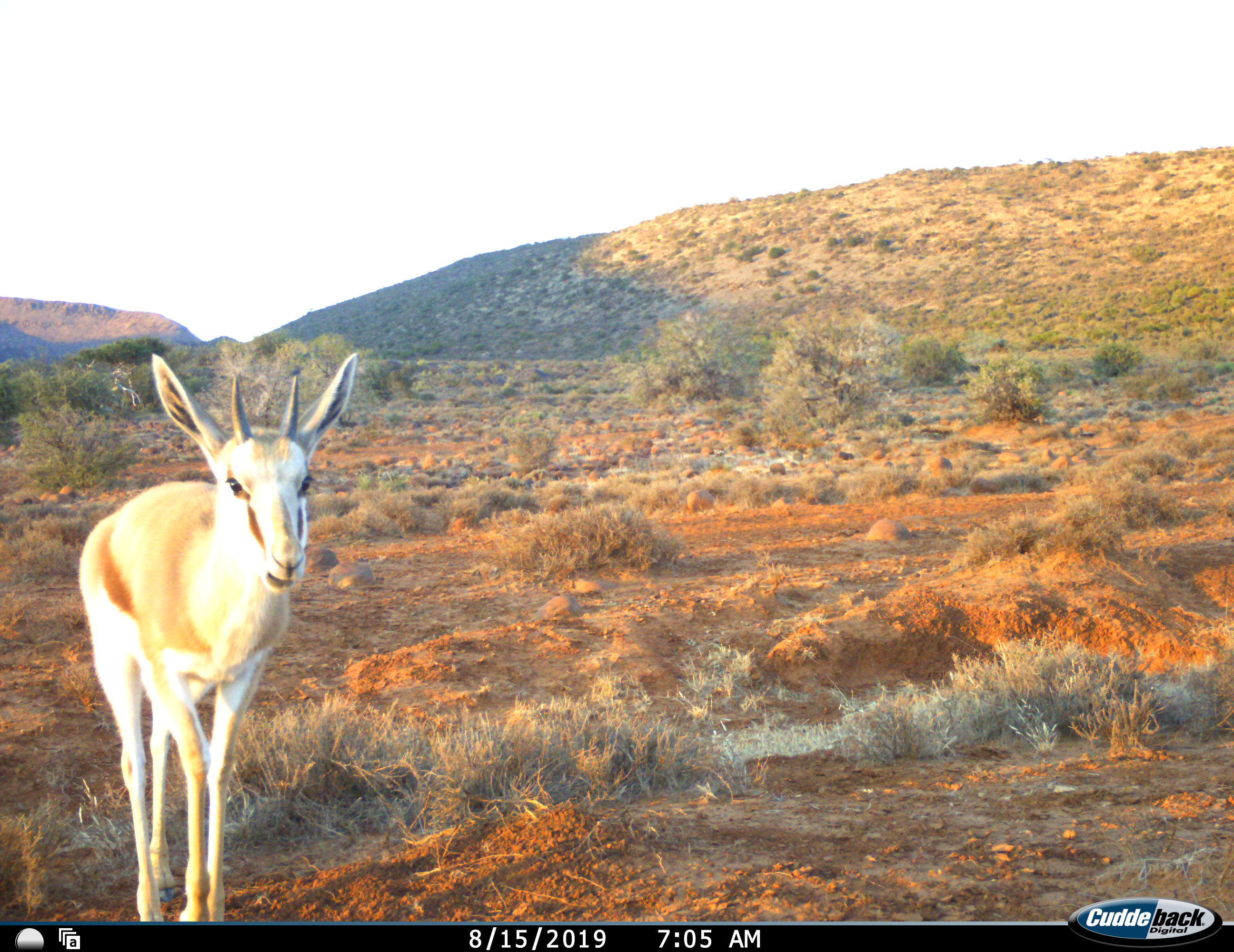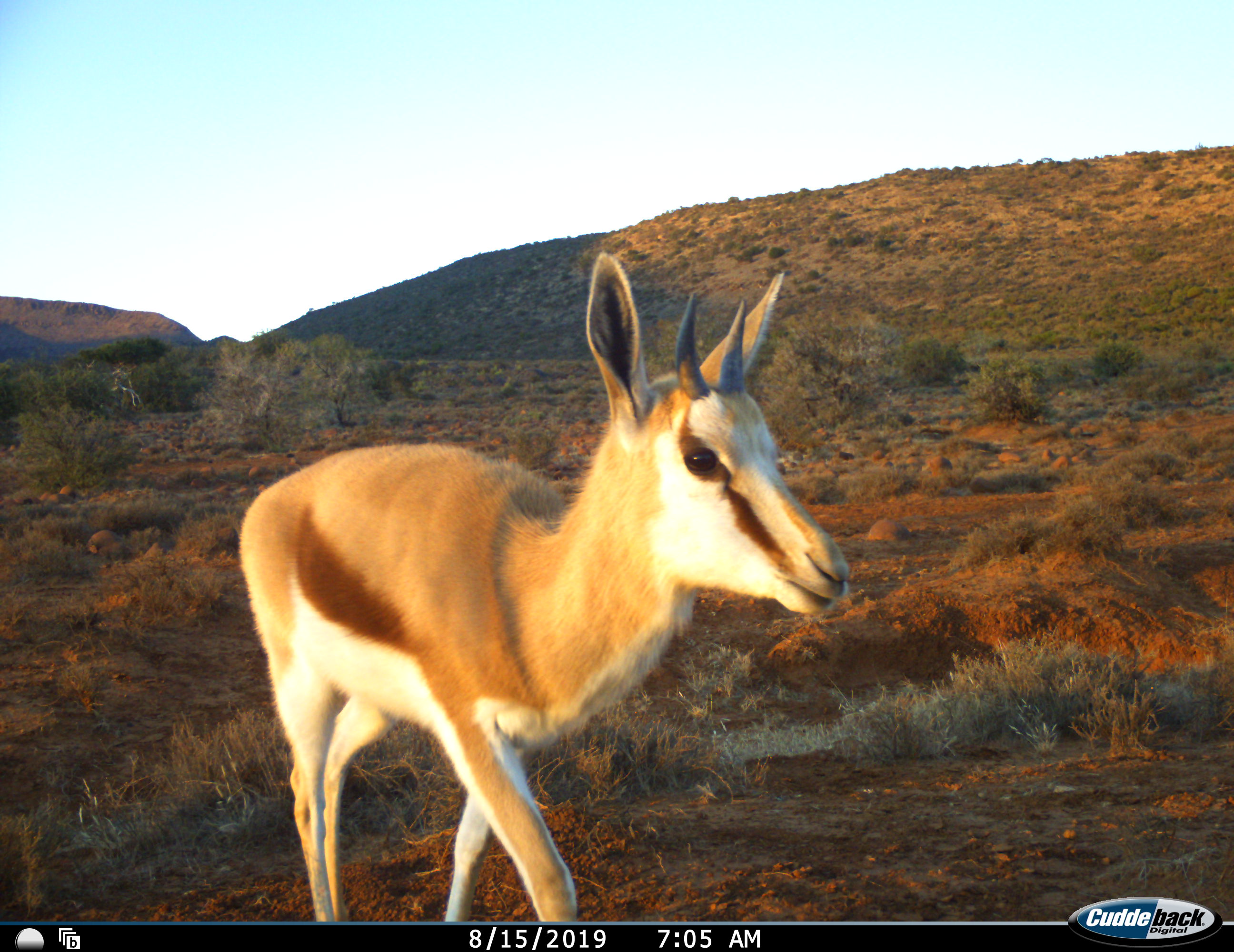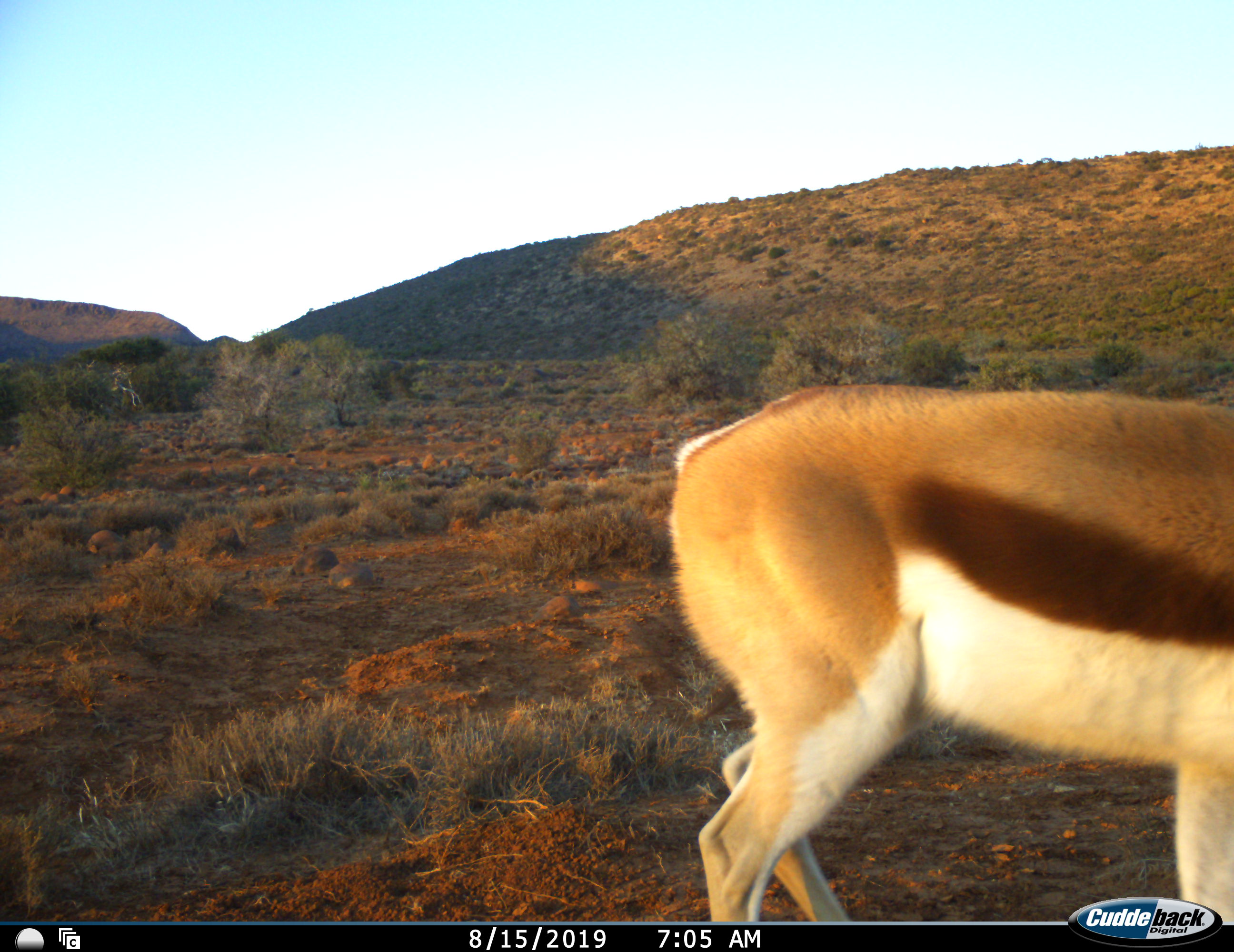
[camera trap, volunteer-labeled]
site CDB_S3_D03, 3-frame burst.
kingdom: Animalia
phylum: Chordata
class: Mammalia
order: Artiodactyla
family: Bovidae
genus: Antidorcas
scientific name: Antidorcas marsupialis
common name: springbok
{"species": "springbok (Antidorcas marsupialis)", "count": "1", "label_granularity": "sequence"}